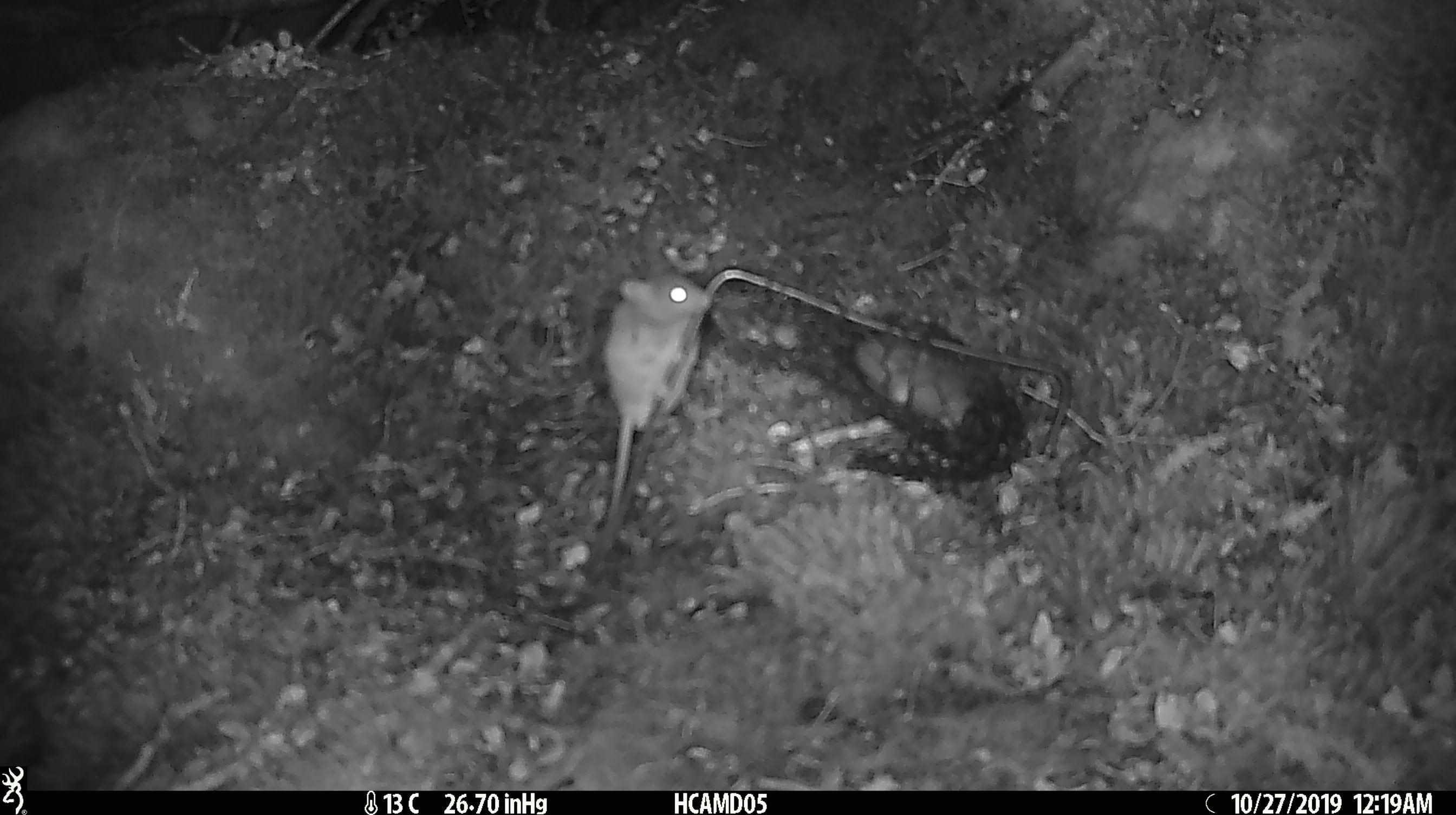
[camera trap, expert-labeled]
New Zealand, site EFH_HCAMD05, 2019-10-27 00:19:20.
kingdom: Animalia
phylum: Chordata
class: Mammalia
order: Rodentia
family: Muridae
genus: Mus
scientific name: Mus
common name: mouse